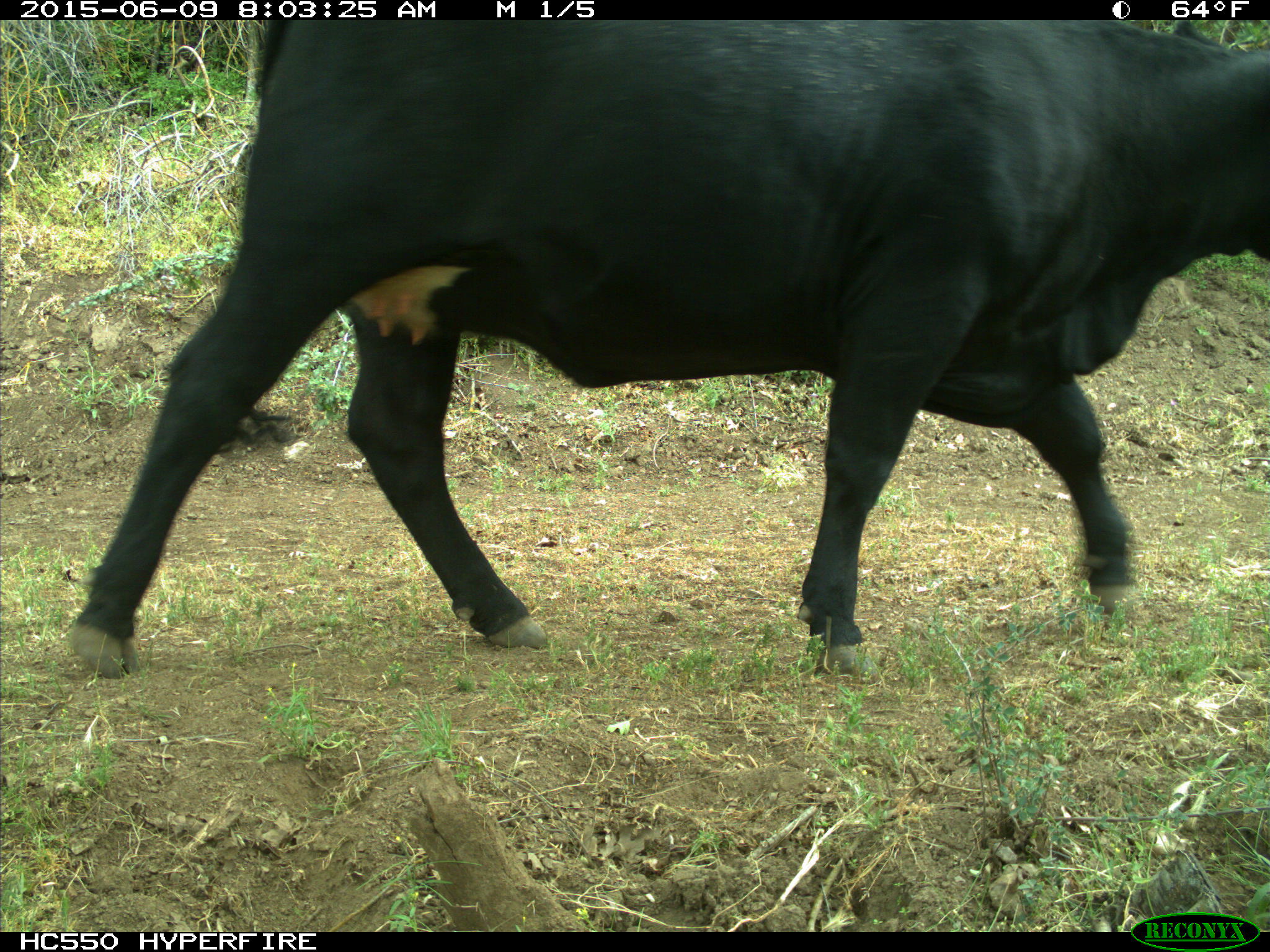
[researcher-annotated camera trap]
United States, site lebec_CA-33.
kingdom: Animalia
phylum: Chordata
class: Mammalia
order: Artiodactyla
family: Bovidae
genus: Bos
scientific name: Bos taurus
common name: domestic cow